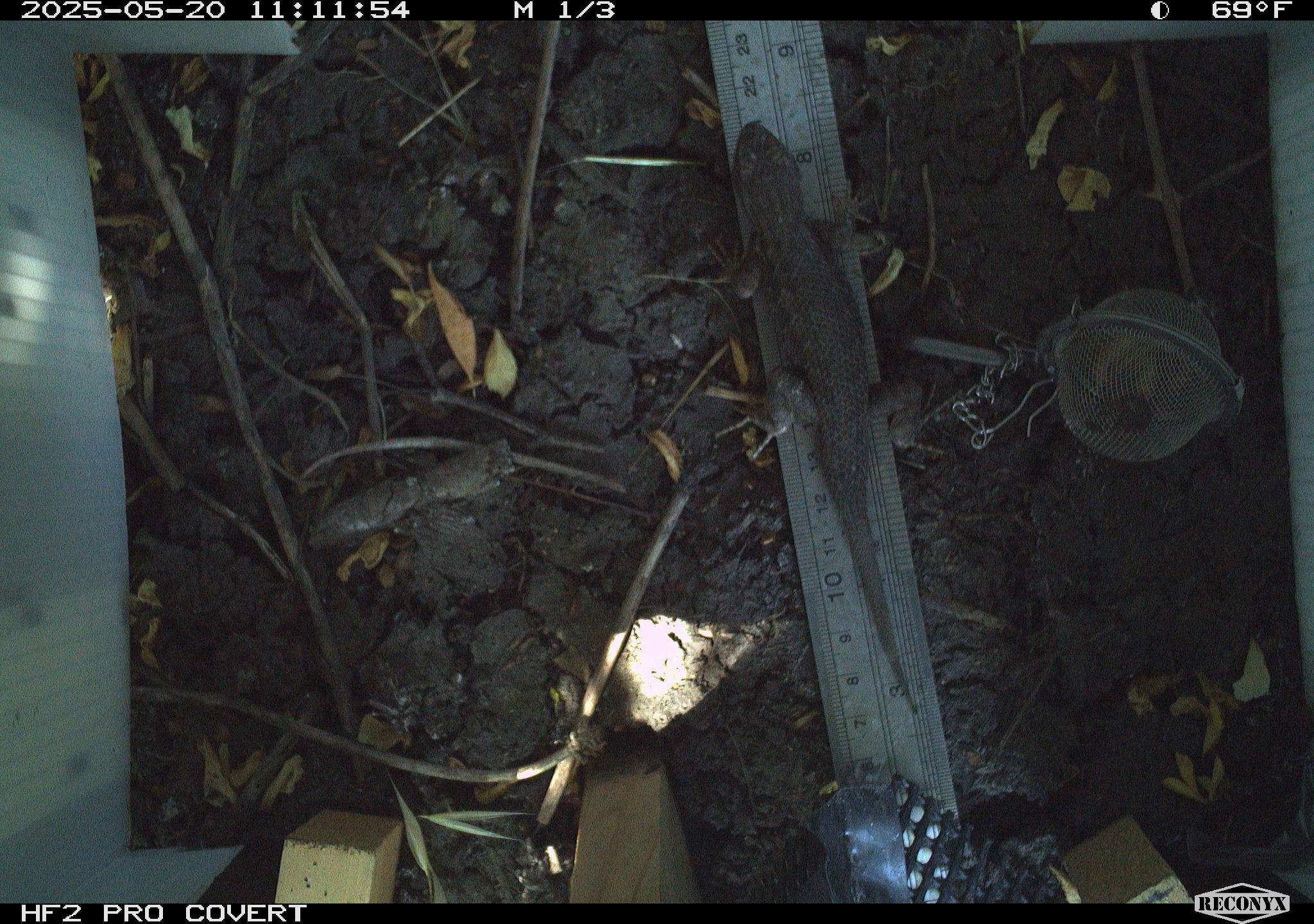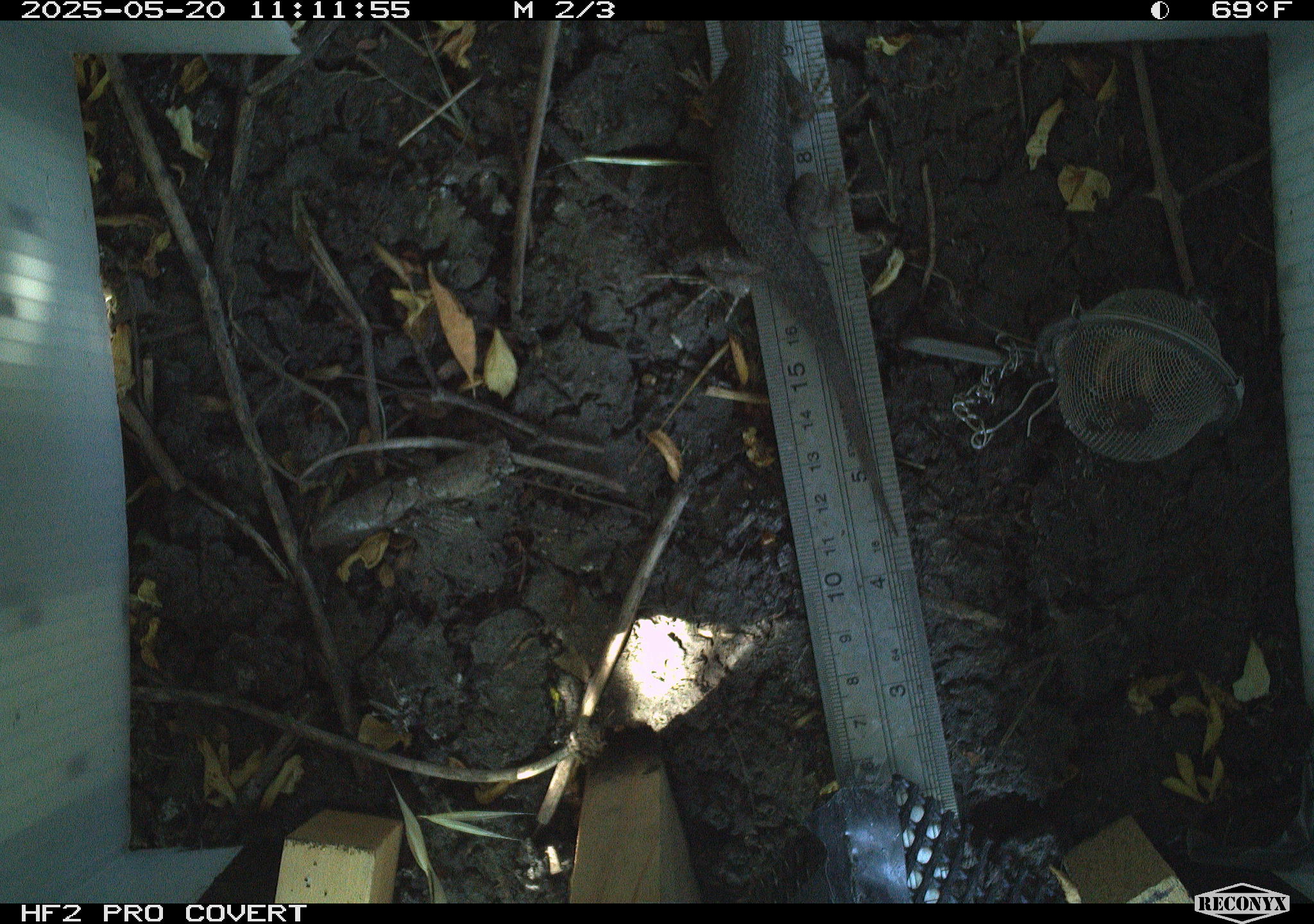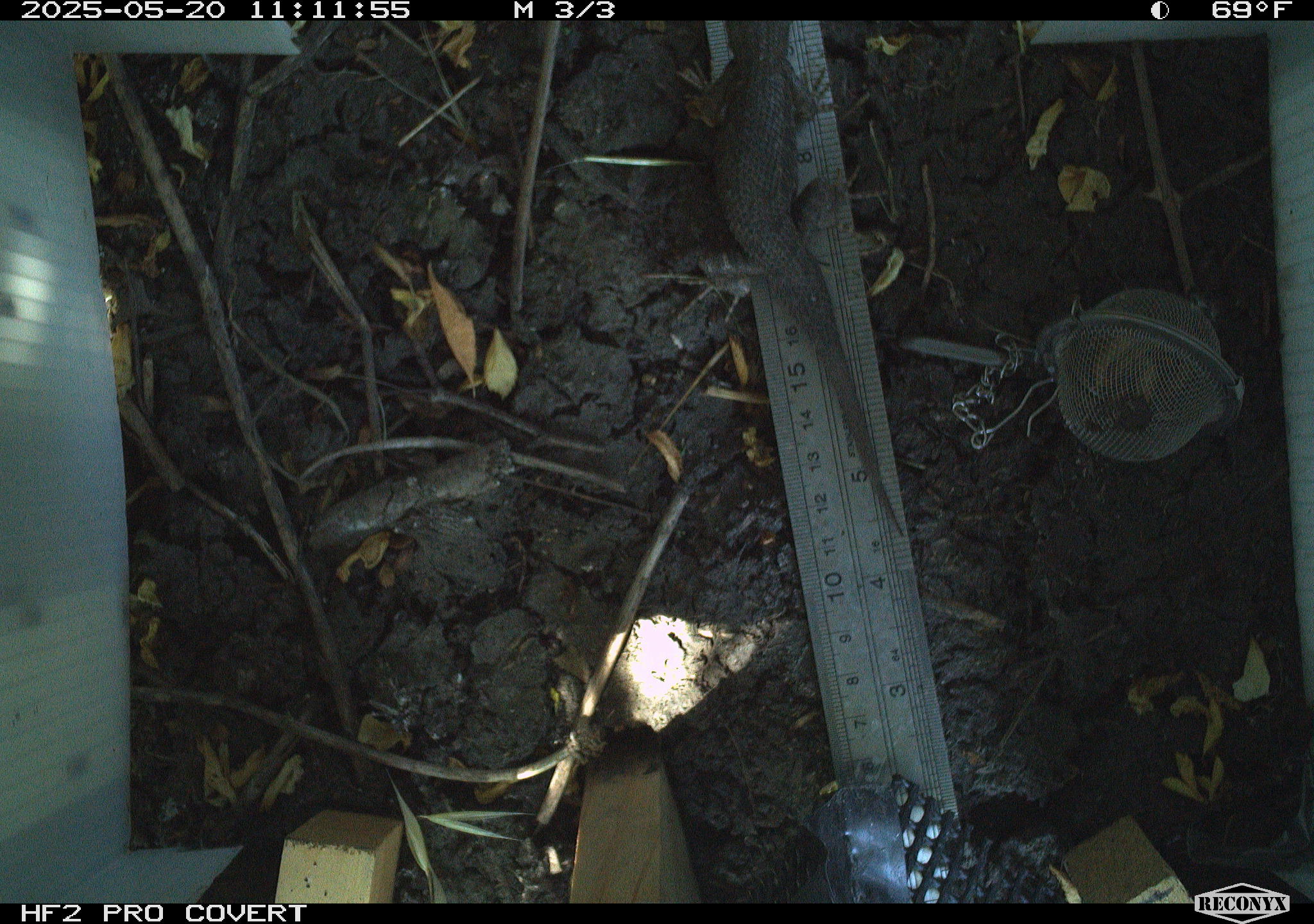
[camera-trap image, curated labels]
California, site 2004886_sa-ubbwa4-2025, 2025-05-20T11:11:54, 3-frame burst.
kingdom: Animalia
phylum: Chordata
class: Reptilia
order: Squamata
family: Phrynosomatidae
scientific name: Phrynosomatidae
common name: north american spiny lizards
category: sceloporus/uta species